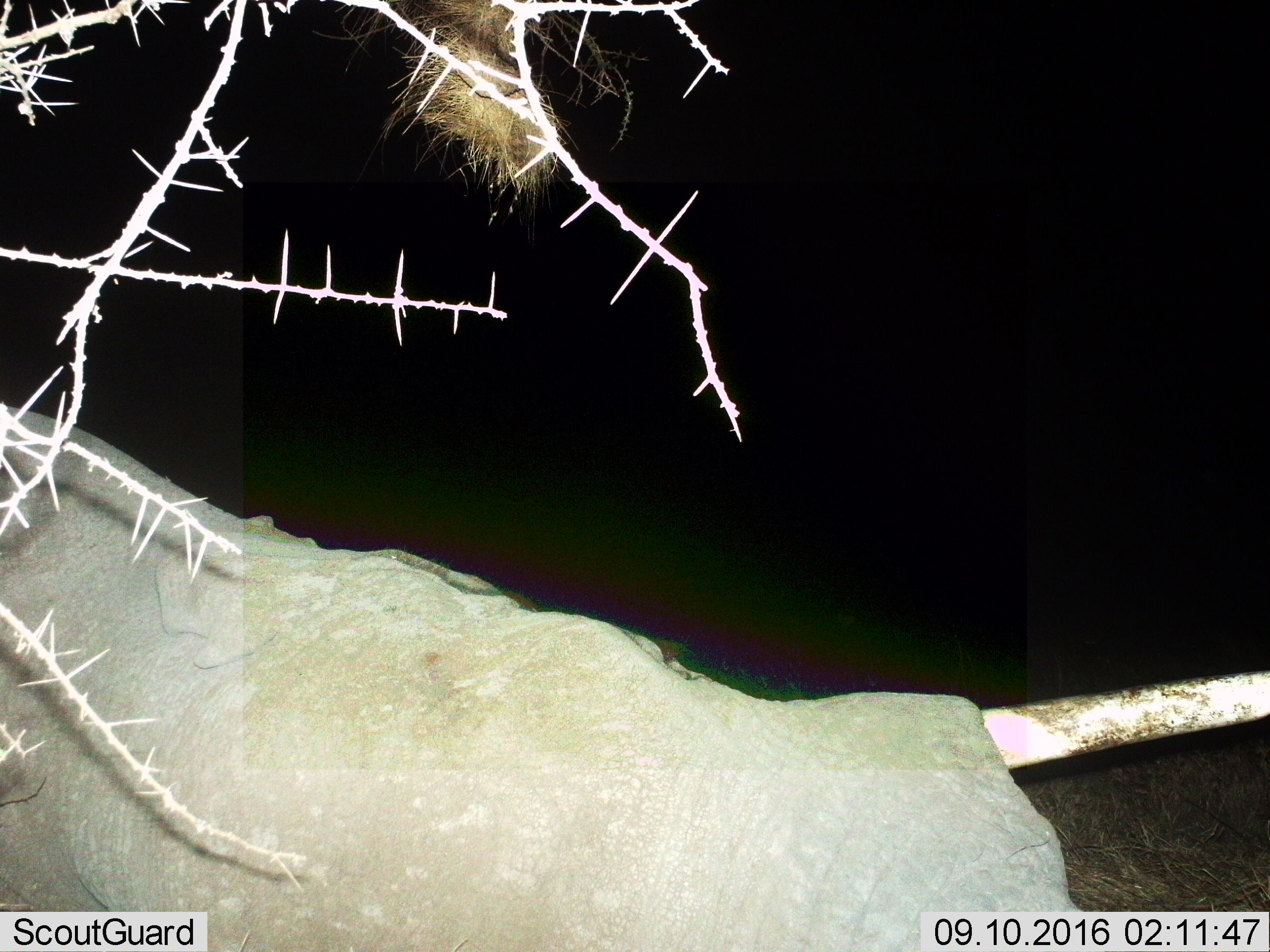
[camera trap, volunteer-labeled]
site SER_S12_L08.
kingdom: Animalia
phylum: Chordata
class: Mammalia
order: Proboscidea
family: Elephantidae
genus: Loxodonta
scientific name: Loxodonta africana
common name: african bush elephant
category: elephant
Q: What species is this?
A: Elephant (african bush elephant) (Loxodonta africana).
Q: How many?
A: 1.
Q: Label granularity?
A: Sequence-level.